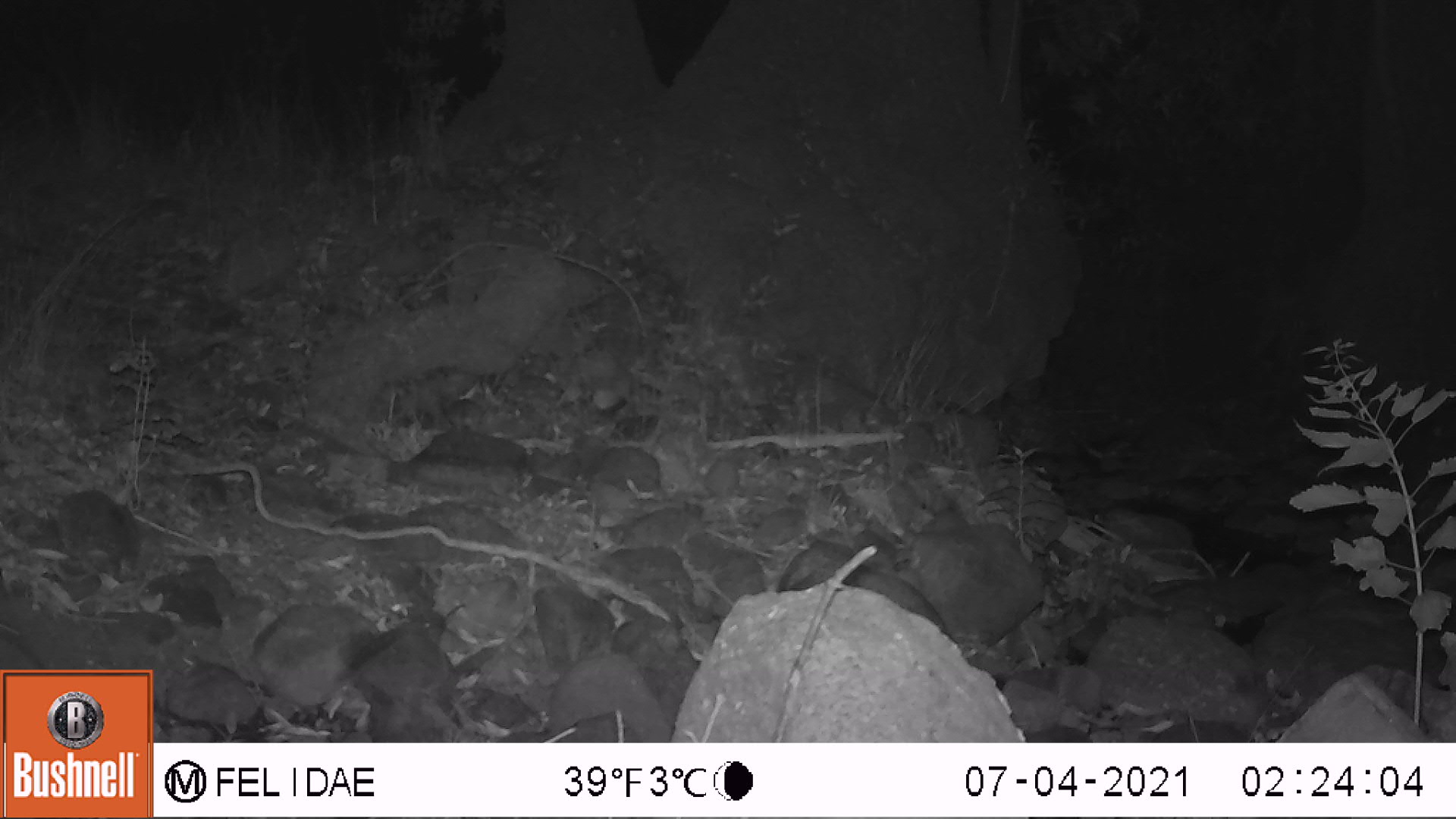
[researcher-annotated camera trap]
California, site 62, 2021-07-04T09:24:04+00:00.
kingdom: Animalia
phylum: Chordata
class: Mammalia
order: Carnivora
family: Procyonidae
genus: Procyon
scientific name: Procyon lotor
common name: raccoon